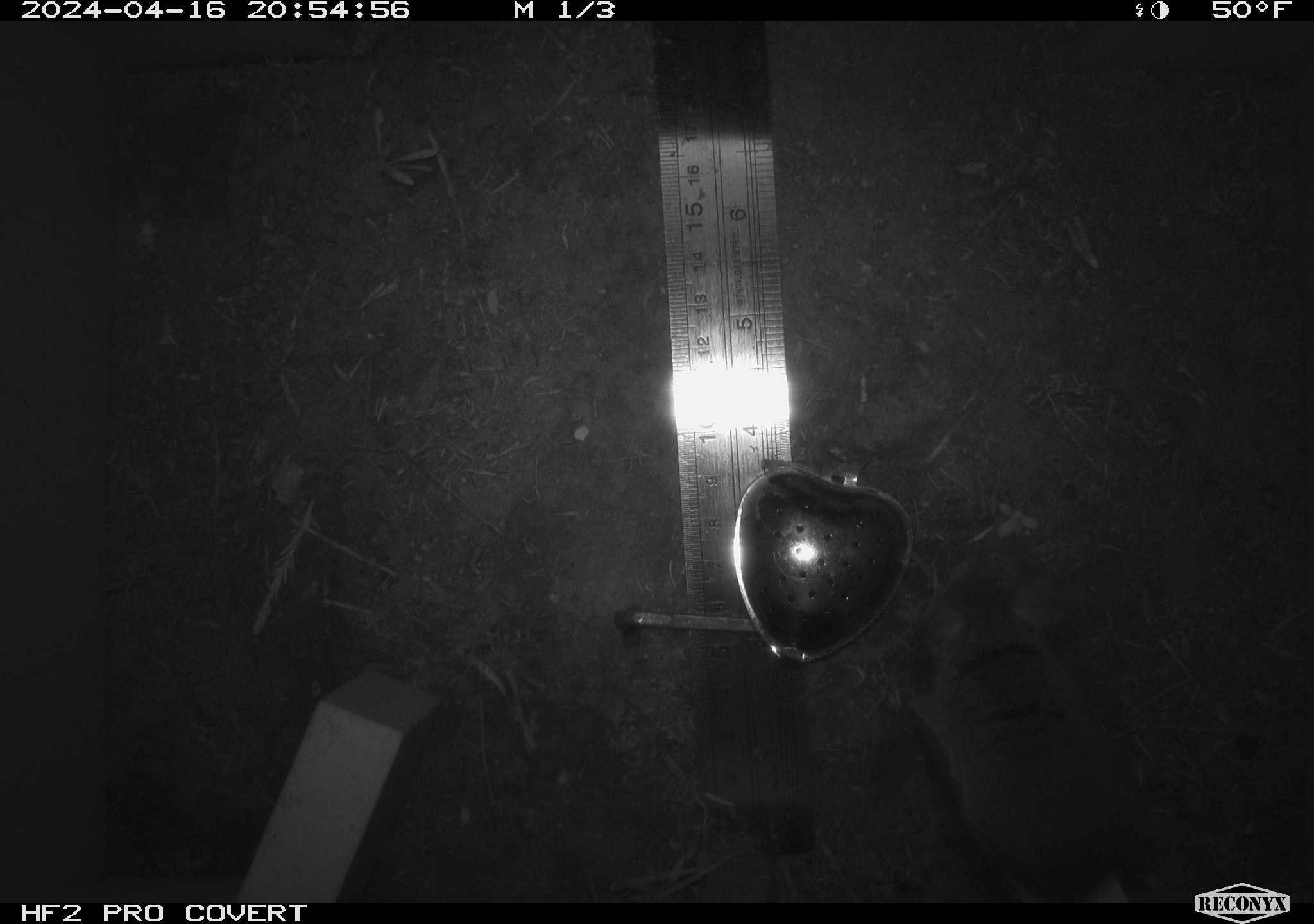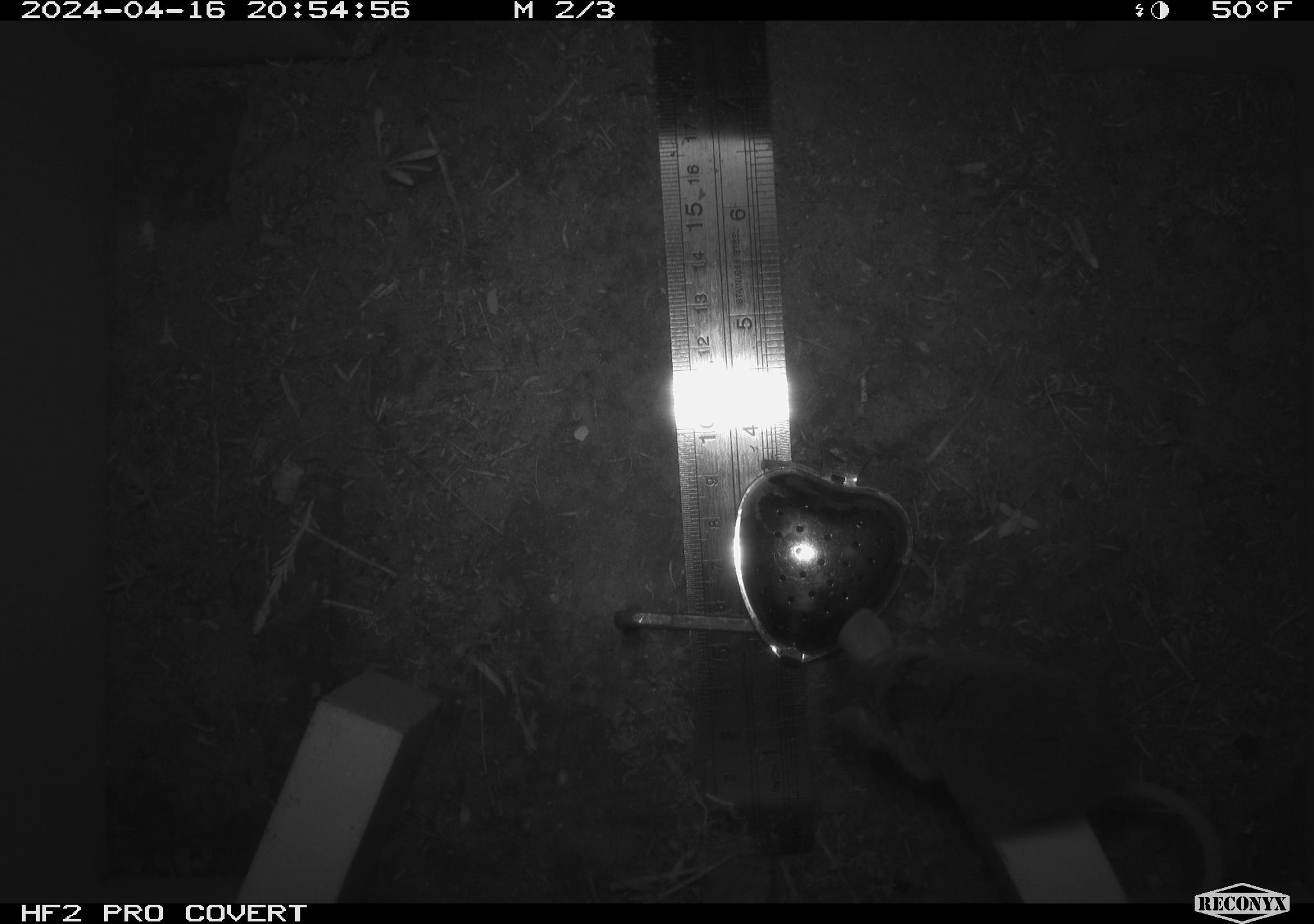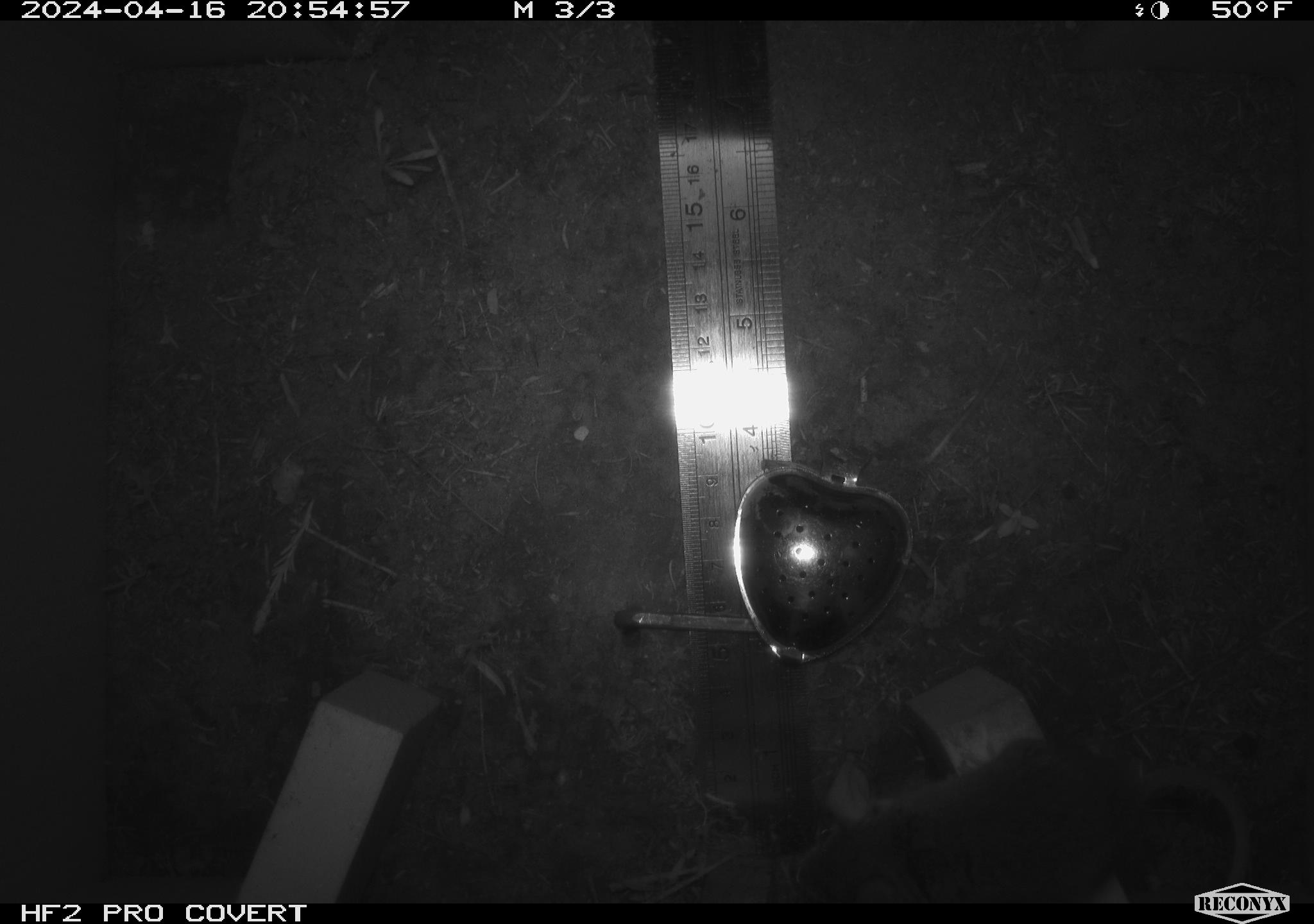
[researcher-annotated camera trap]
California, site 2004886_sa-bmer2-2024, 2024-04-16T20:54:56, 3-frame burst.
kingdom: Animalia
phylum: Chordata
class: Mammalia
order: Rodentia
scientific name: Rodentia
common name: mouse species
Mouse species (Rodentia).